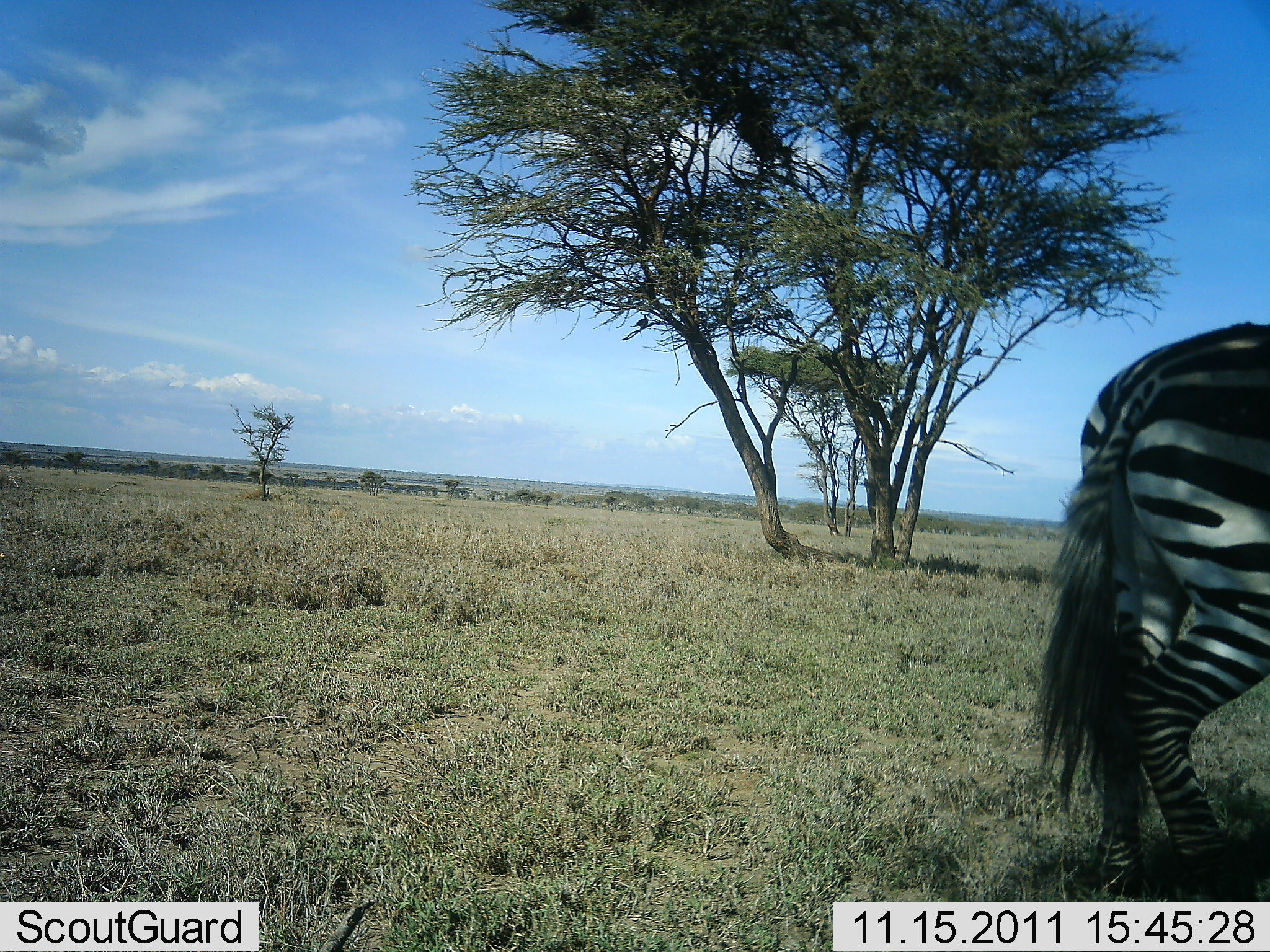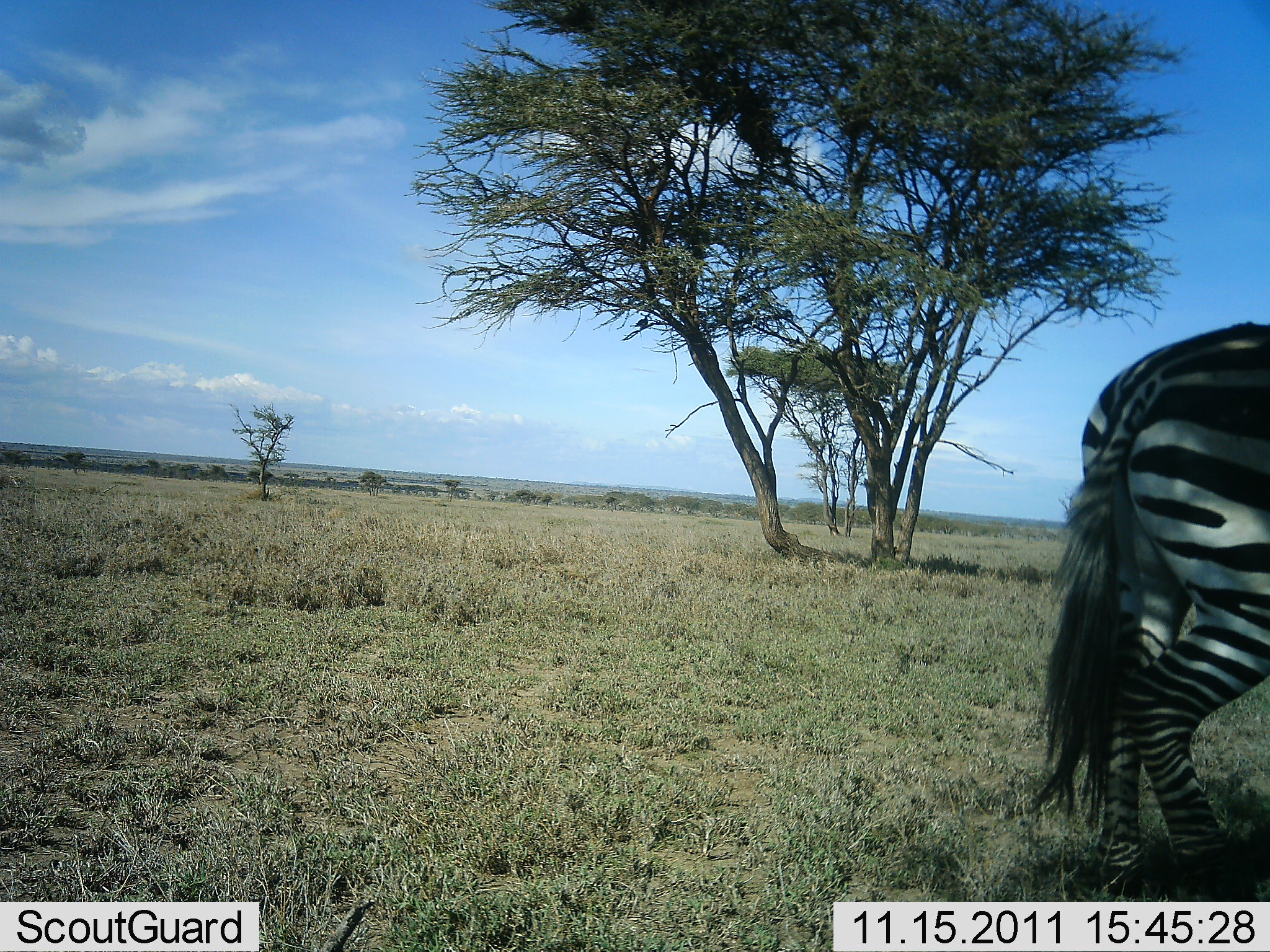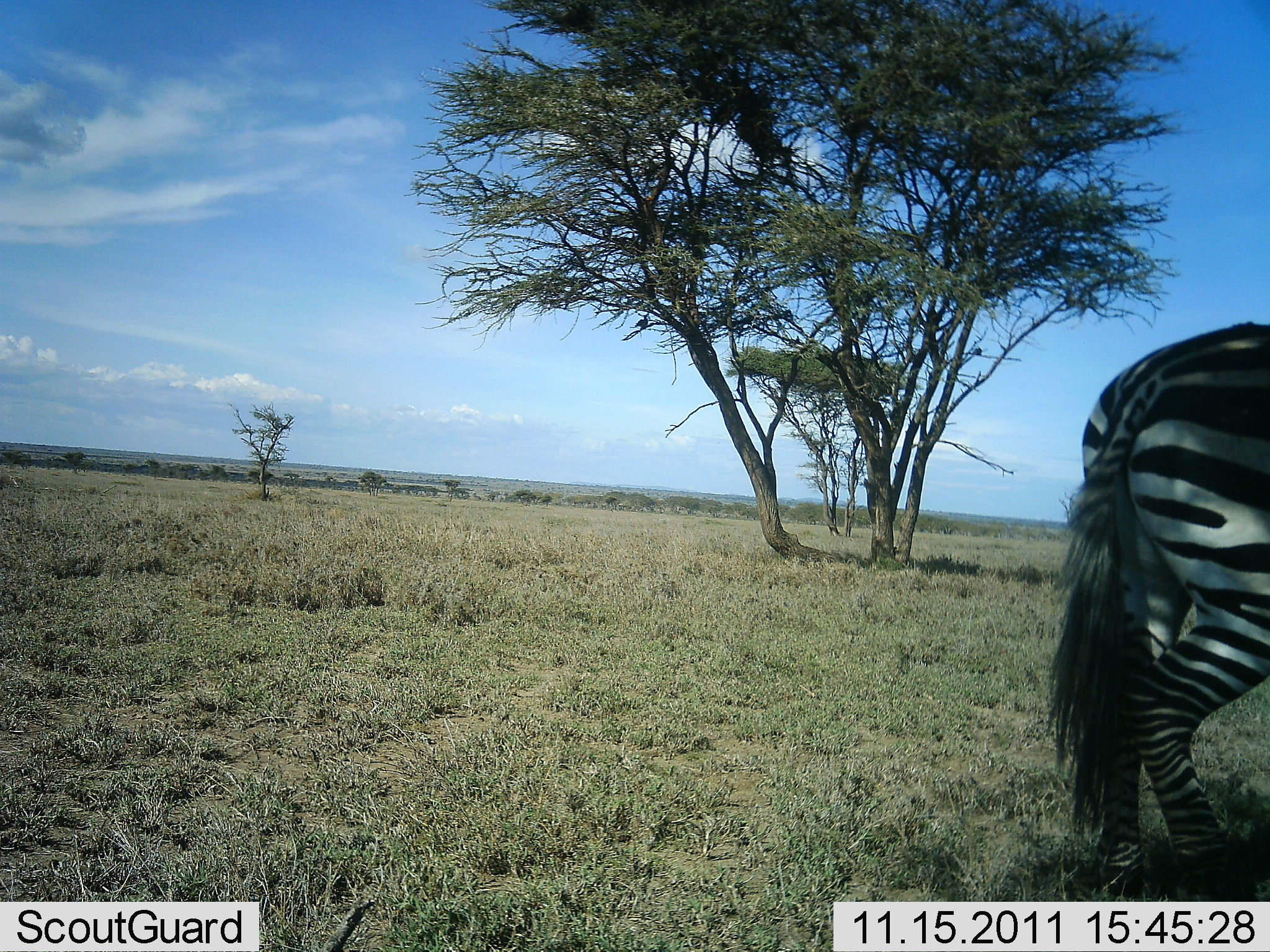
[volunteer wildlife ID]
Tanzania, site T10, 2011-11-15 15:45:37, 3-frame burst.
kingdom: Animalia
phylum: Chordata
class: Mammalia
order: Perissodactyla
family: Equidae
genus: Equus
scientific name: Equus quagga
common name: plains zebra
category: zebra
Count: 1.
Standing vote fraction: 92%.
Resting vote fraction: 0%.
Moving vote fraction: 8%.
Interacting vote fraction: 0%.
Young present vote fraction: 0%.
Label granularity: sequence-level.